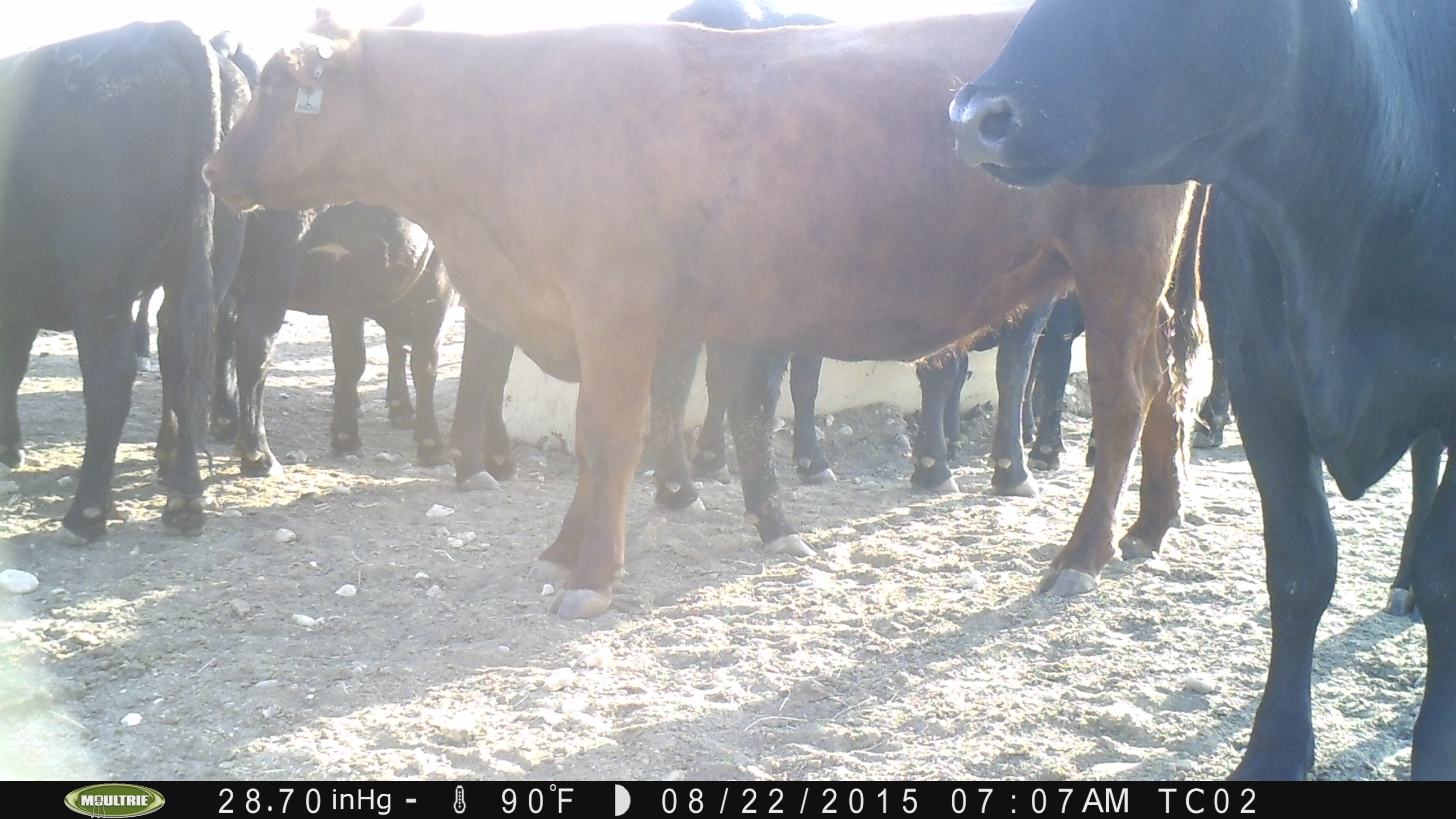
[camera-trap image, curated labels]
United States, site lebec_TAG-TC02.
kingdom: Animalia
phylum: Chordata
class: Mammalia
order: Artiodactyla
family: Bovidae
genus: Bos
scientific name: Bos taurus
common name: domestic cow